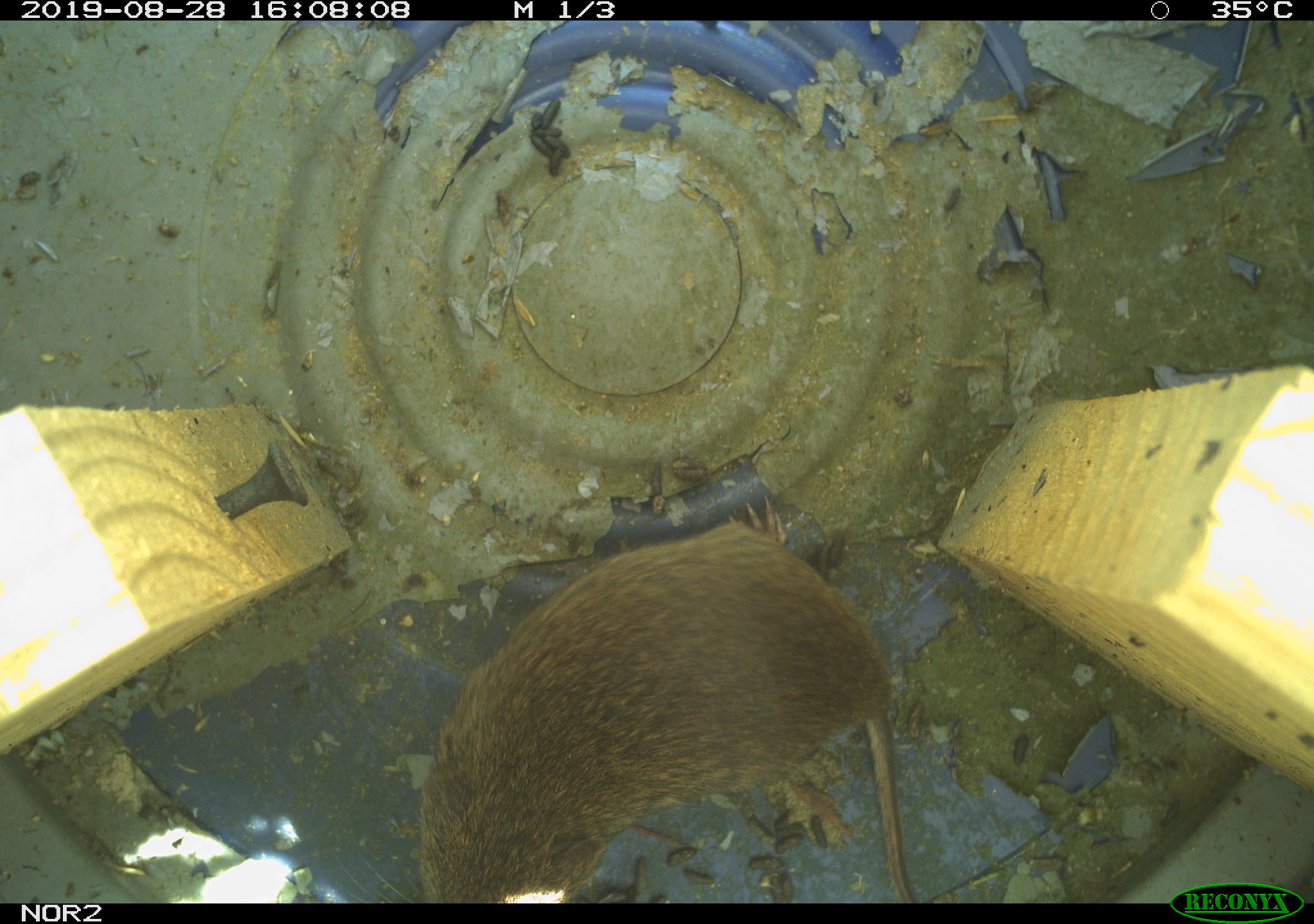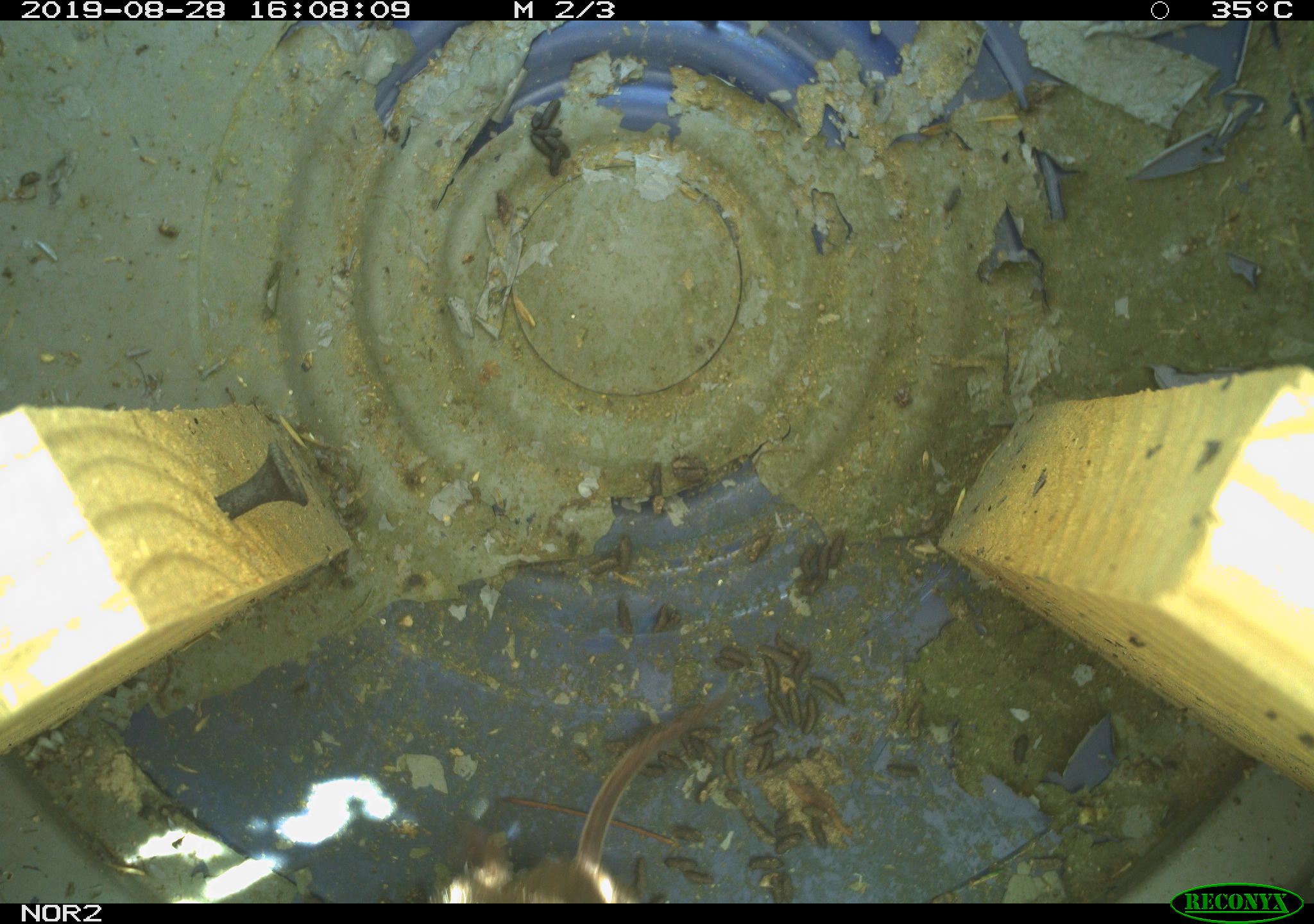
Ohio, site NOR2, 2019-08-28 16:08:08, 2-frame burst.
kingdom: Animalia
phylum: Chordata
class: Mammalia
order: Rodentia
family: Cricetidae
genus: Microtus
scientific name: Microtus pennsylvanicus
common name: meadow vole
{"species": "meadow vole (Microtus pennsylvanicus)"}